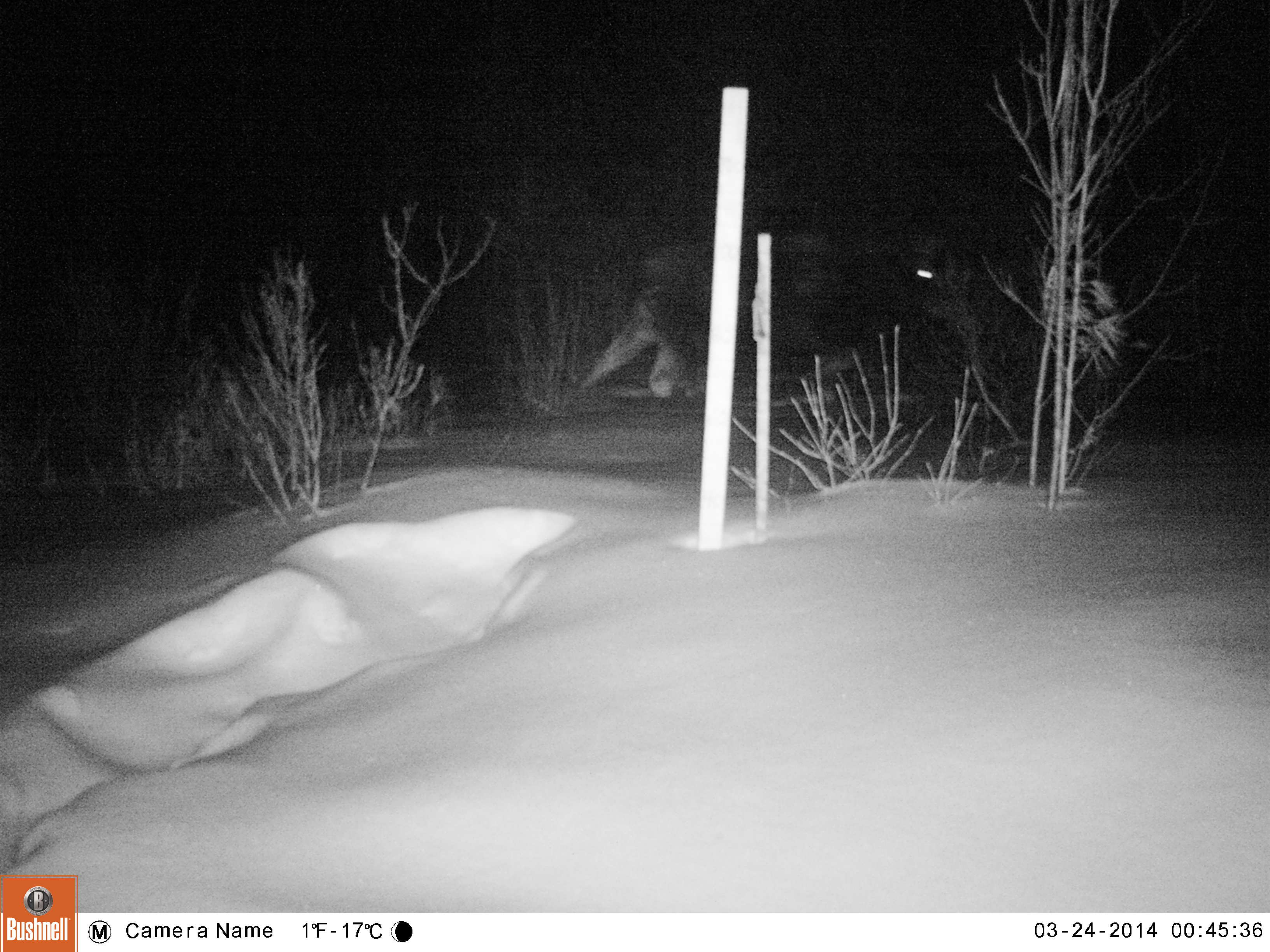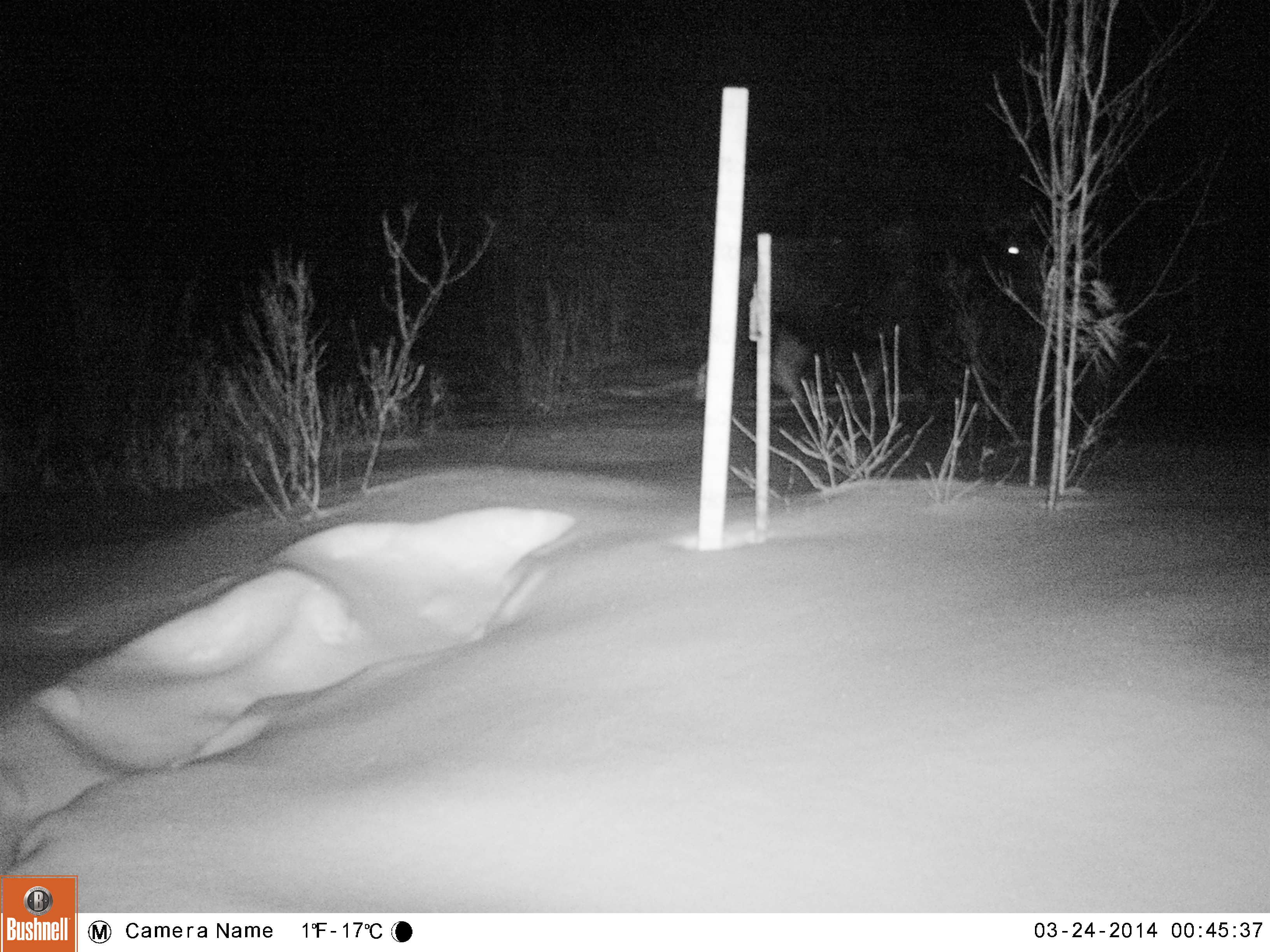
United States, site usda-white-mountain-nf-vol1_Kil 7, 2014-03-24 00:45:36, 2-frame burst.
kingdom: Animalia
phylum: Chordata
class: Mammalia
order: Artiodactyla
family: Cervidae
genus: Alces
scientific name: Alces alces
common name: moose